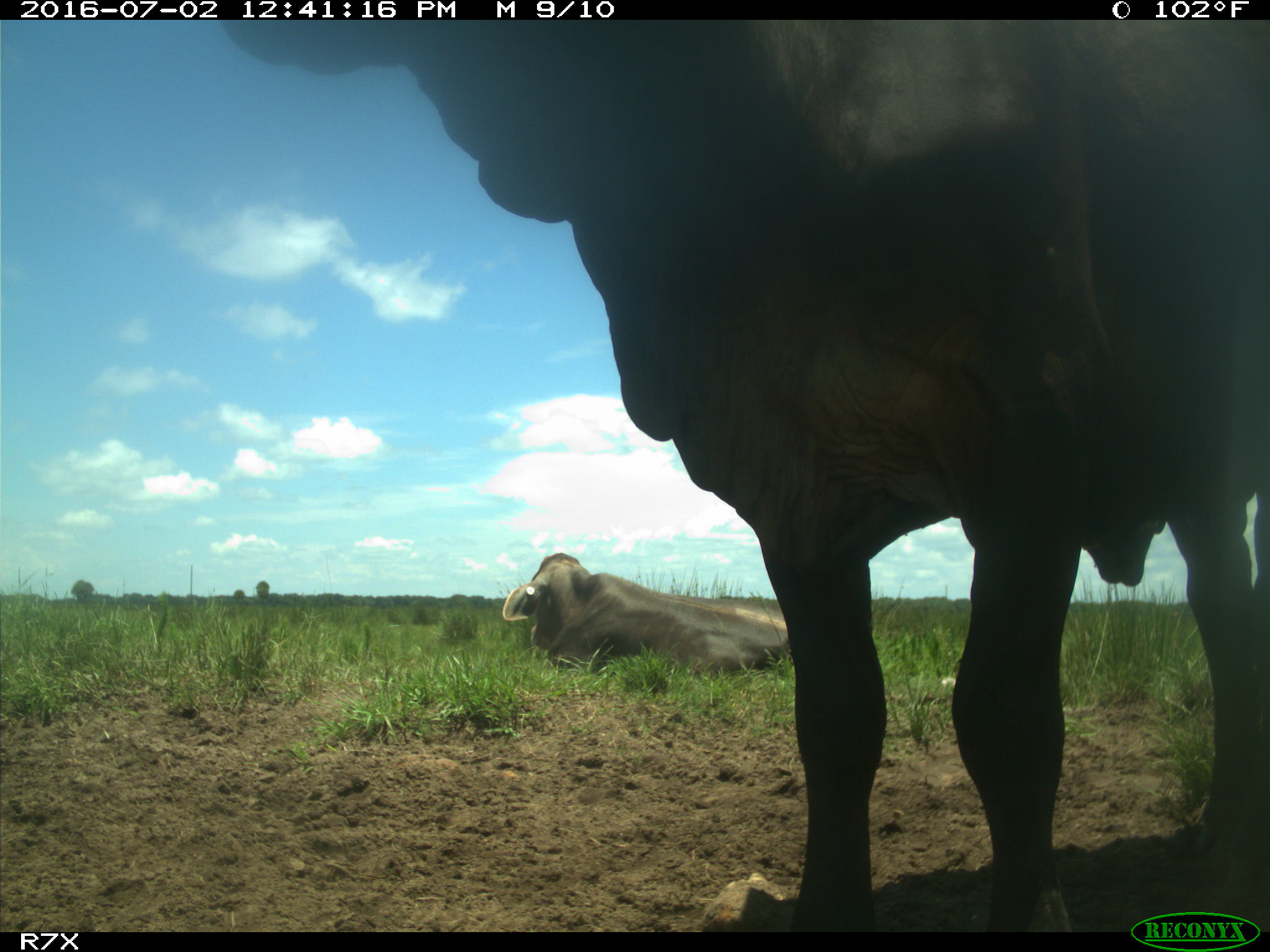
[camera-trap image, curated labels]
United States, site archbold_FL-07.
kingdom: Animalia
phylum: Chordata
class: Mammalia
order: Artiodactyla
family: Bovidae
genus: Bos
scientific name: Bos taurus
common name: domestic cow